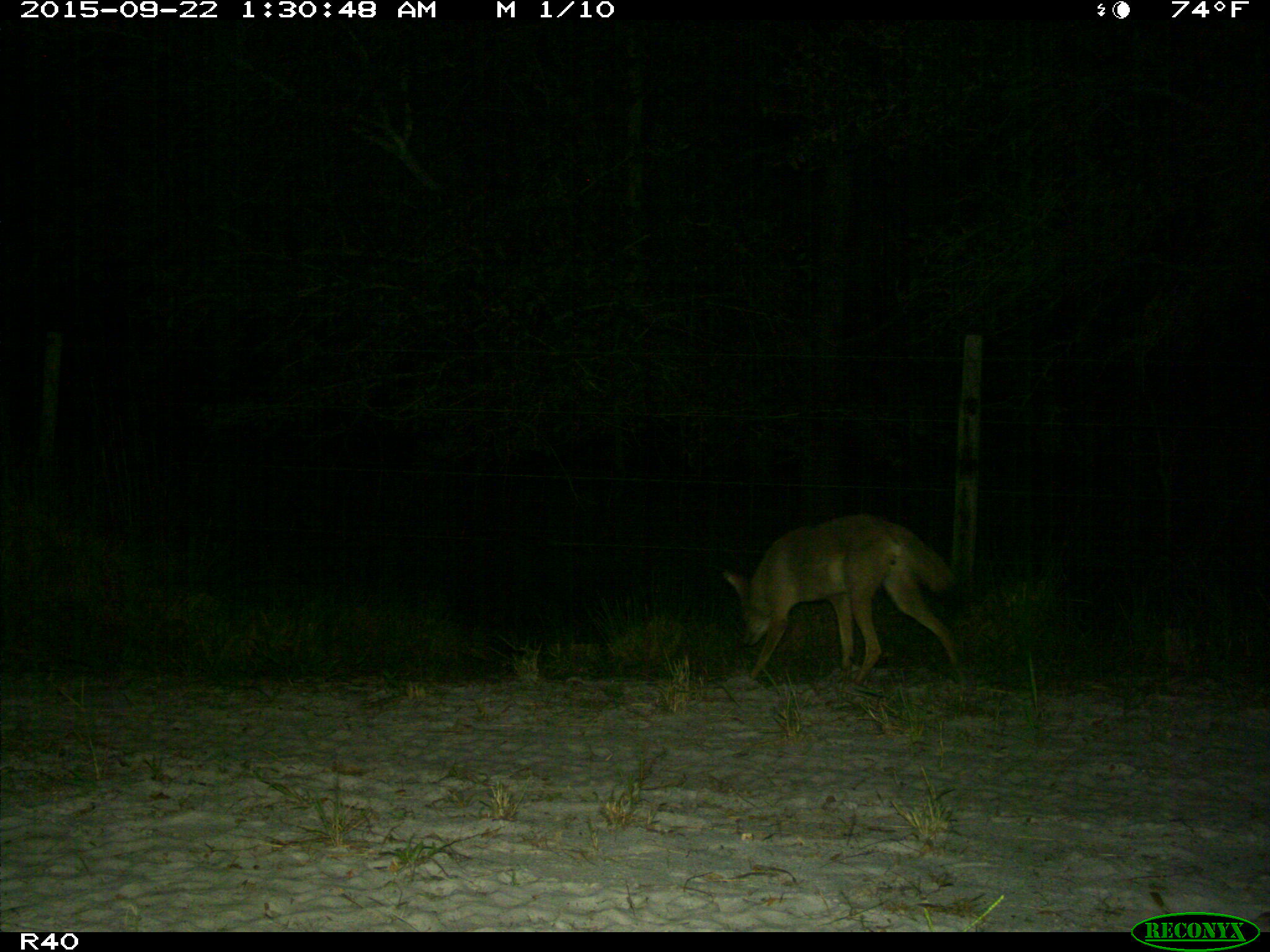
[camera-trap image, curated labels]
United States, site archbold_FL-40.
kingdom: Animalia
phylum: Chordata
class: Mammalia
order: Carnivora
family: Canidae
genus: Canis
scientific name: Canis latrans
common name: coyote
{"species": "Canis latrans (coyote)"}